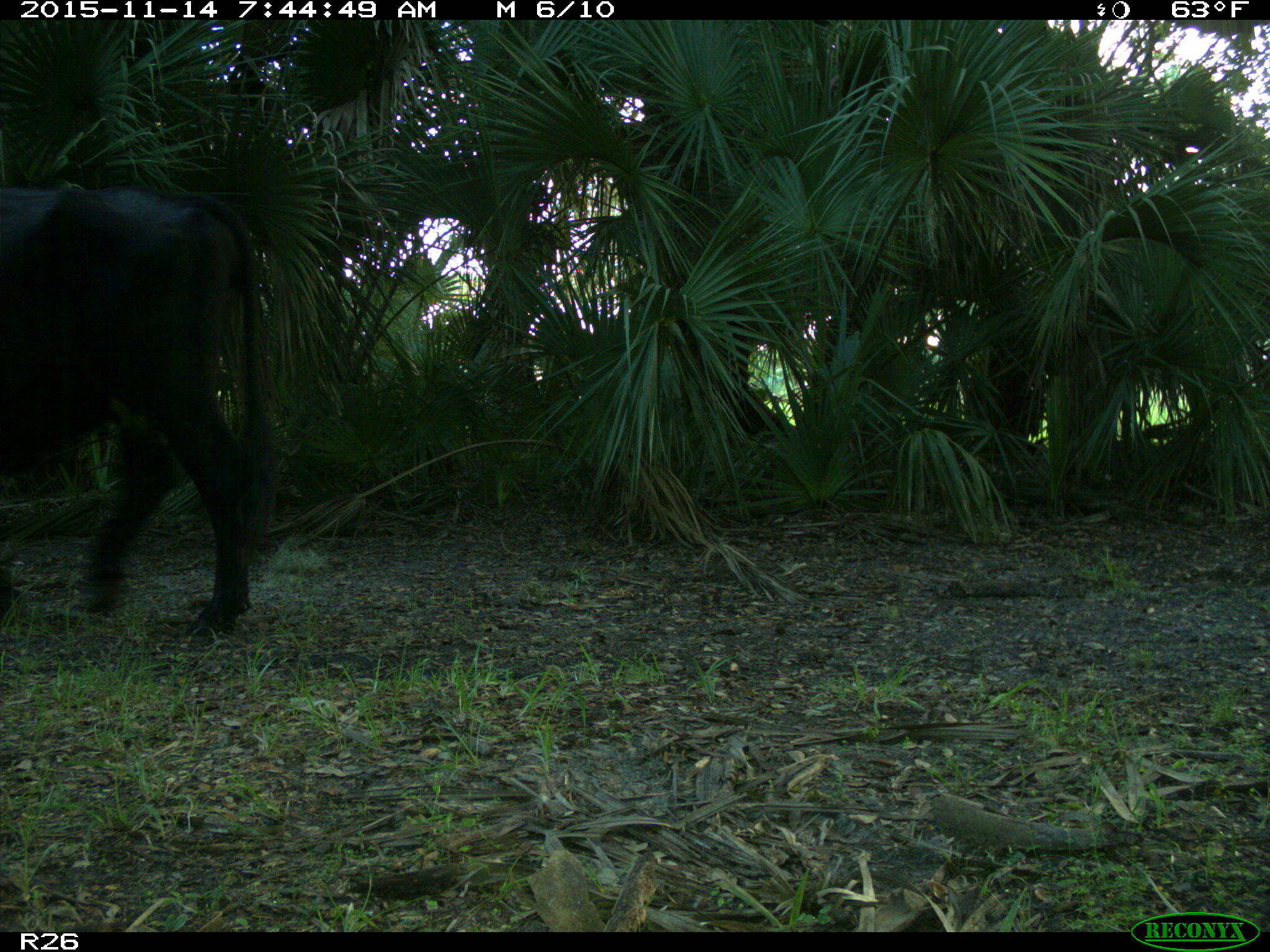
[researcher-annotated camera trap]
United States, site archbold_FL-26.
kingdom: Animalia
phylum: Chordata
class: Mammalia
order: Artiodactyla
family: Bovidae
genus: Bos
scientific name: Bos taurus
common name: domestic cow